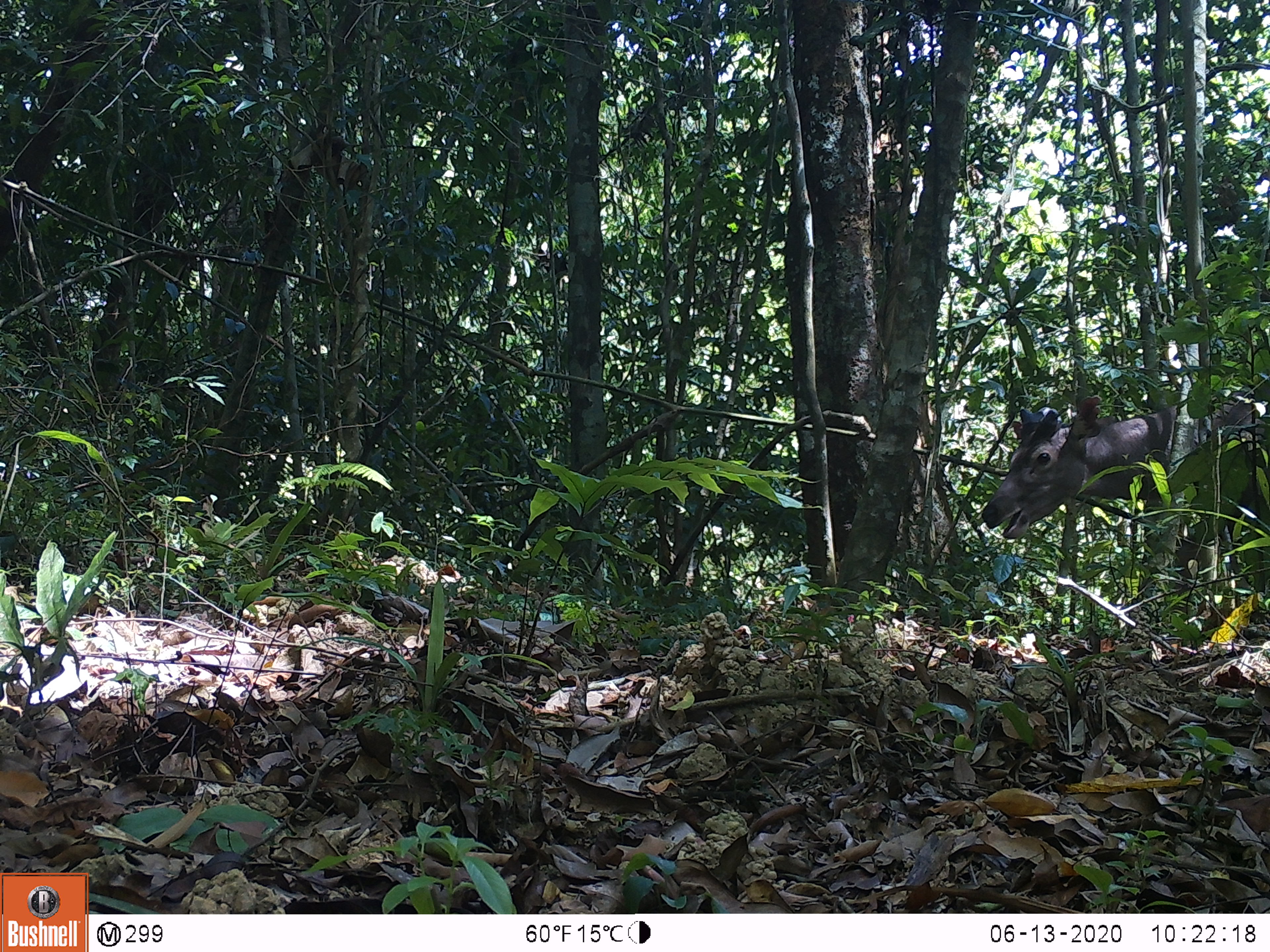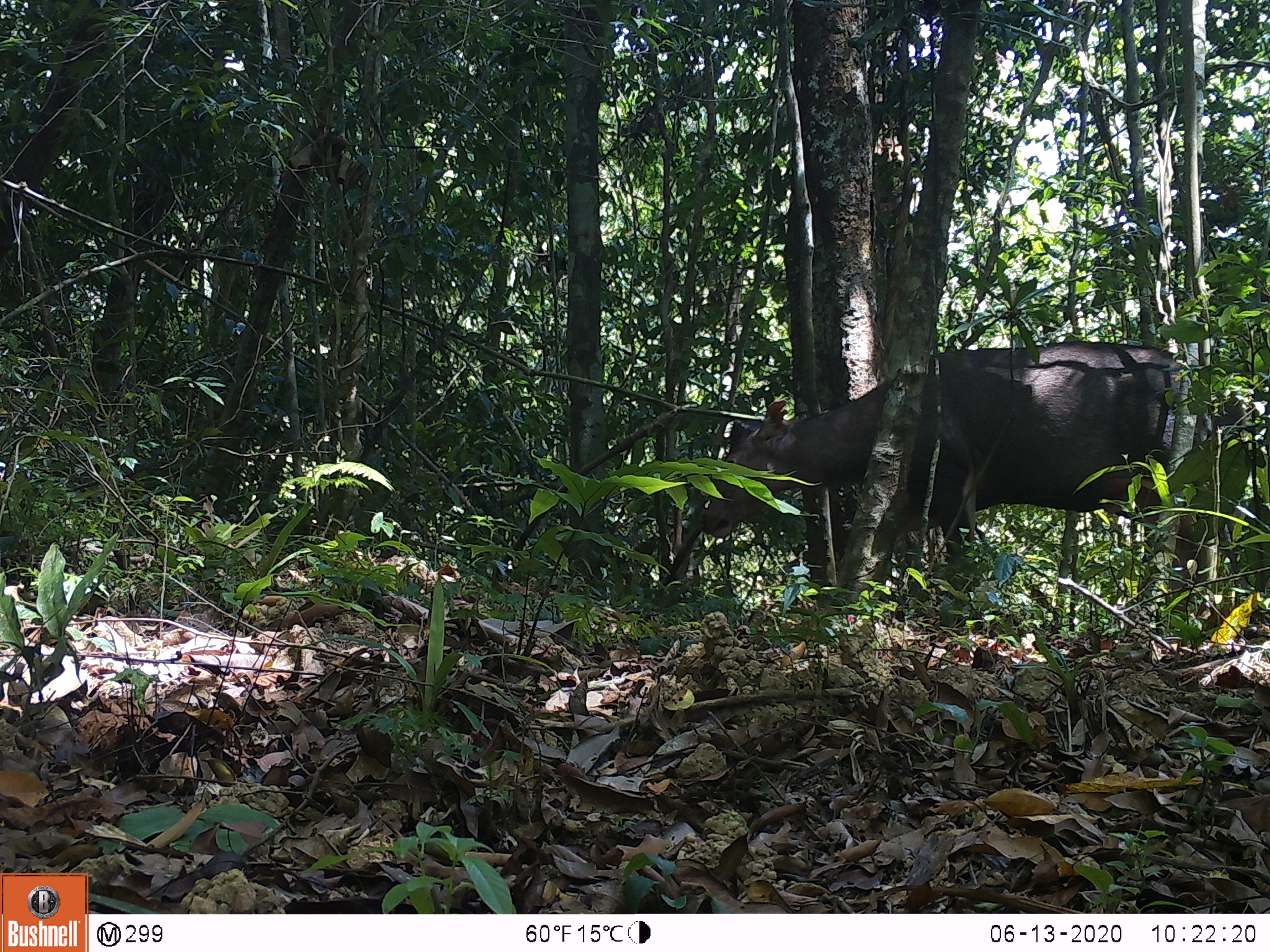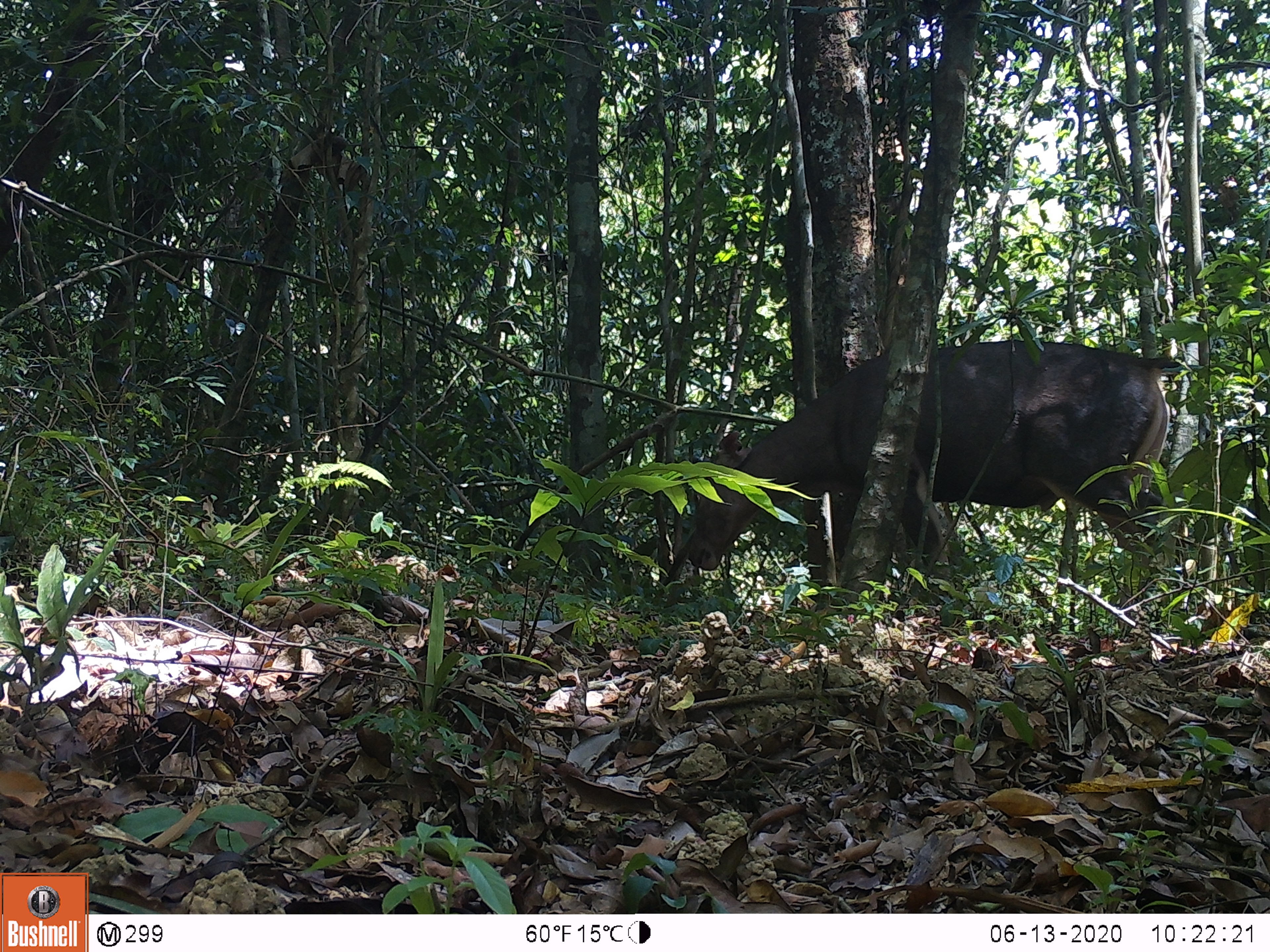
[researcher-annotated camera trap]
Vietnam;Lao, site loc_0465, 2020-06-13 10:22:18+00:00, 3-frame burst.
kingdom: Animalia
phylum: Chordata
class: Mammalia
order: Artiodactyla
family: Cervidae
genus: Rusa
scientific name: Rusa unicolor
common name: sambar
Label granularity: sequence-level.